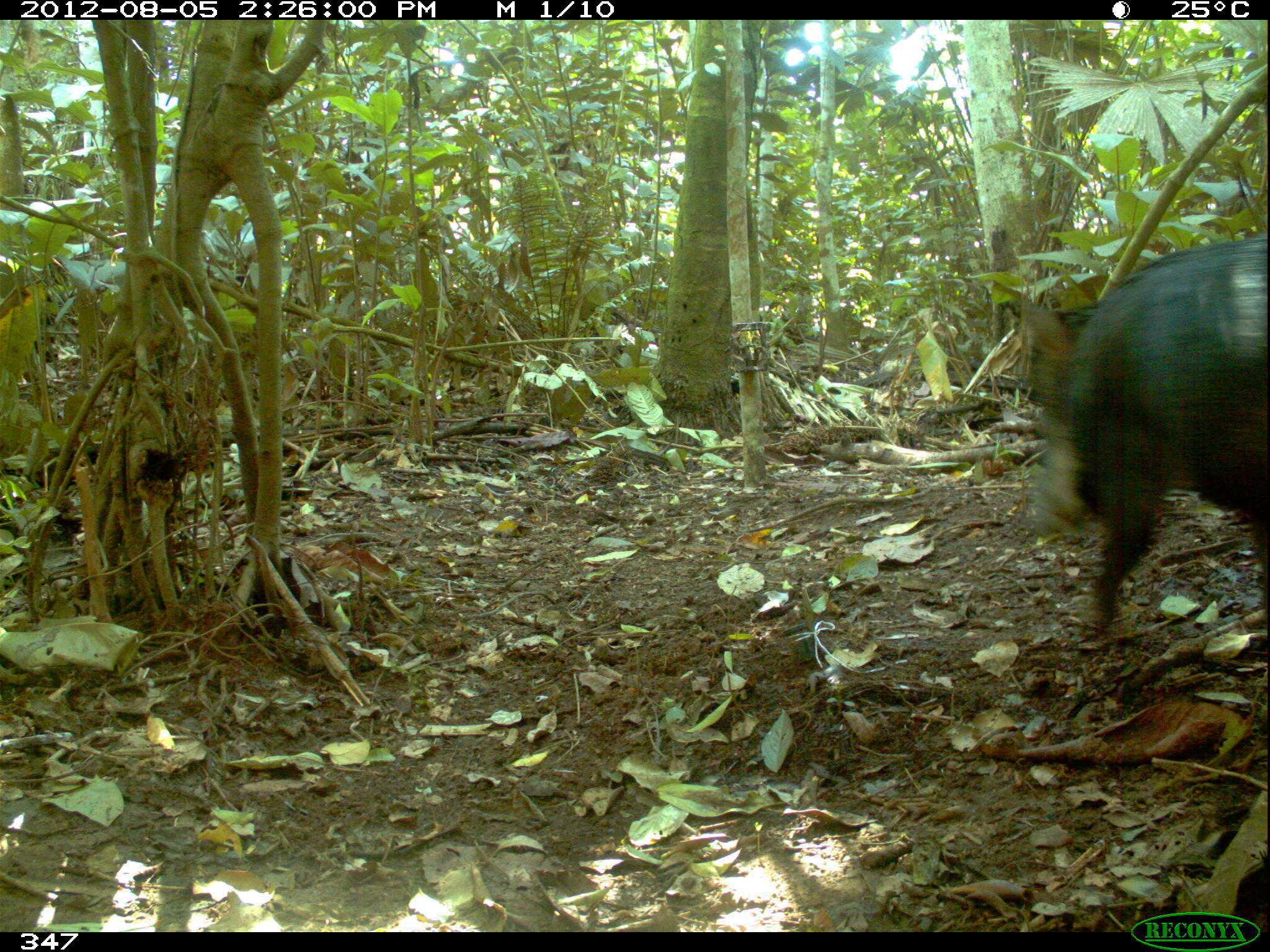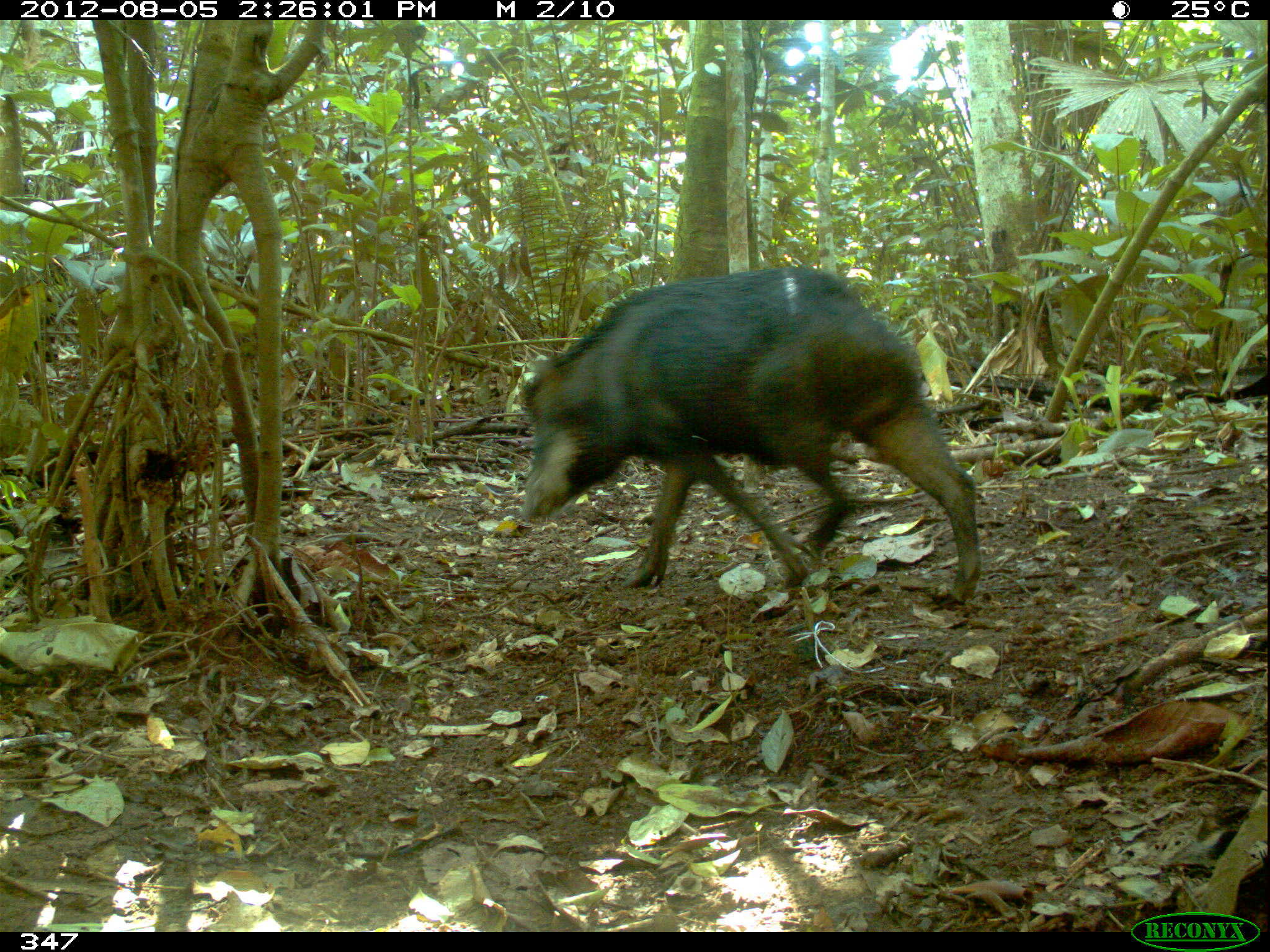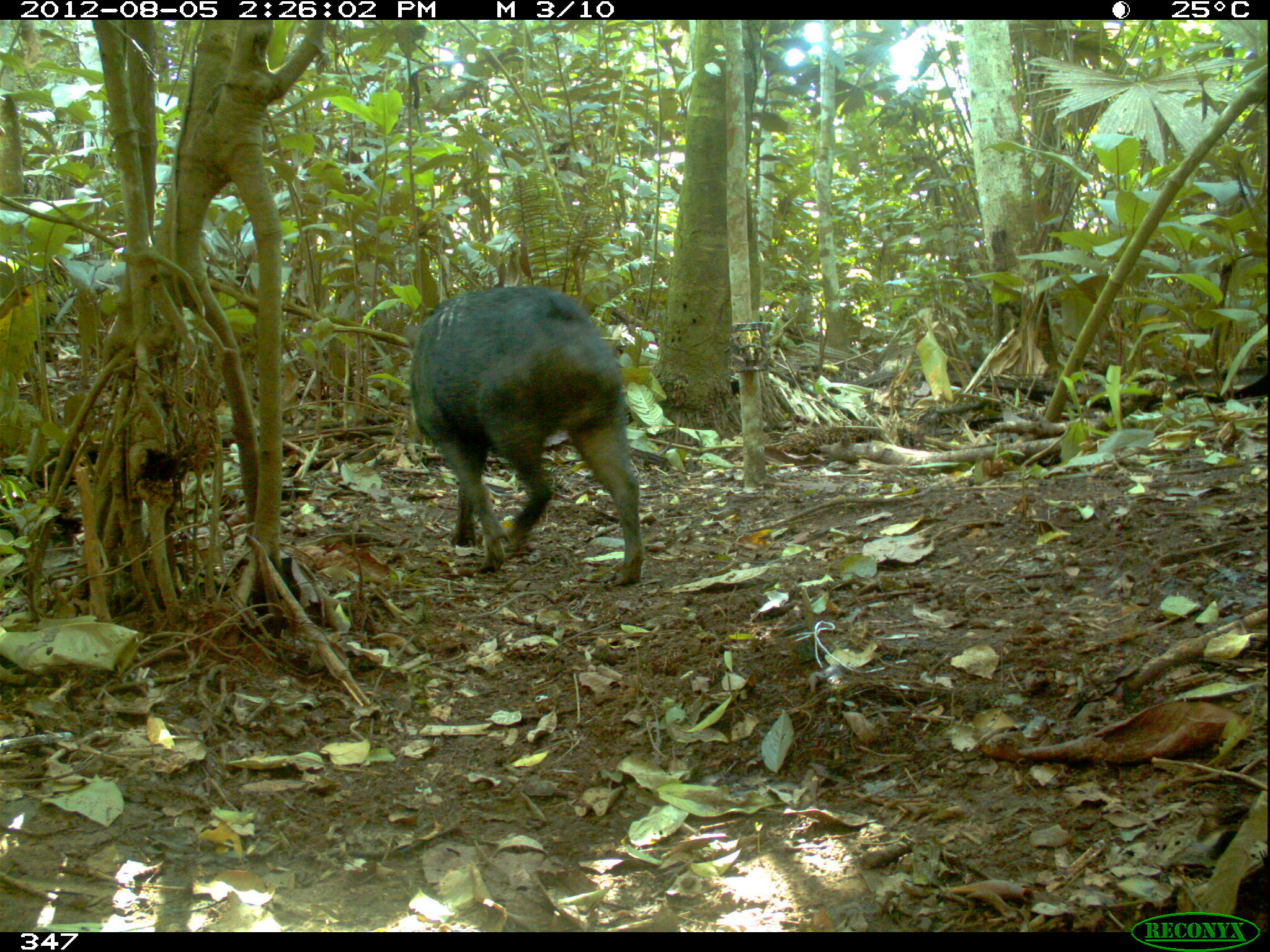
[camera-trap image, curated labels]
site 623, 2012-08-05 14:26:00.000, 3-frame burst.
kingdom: Animalia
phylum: Chordata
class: Mammalia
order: Artiodactyla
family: Tayassuidae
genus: Tayassu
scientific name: Tayassu pecari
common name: white-lipped peccary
Tayassu pecari (white-lipped peccary).